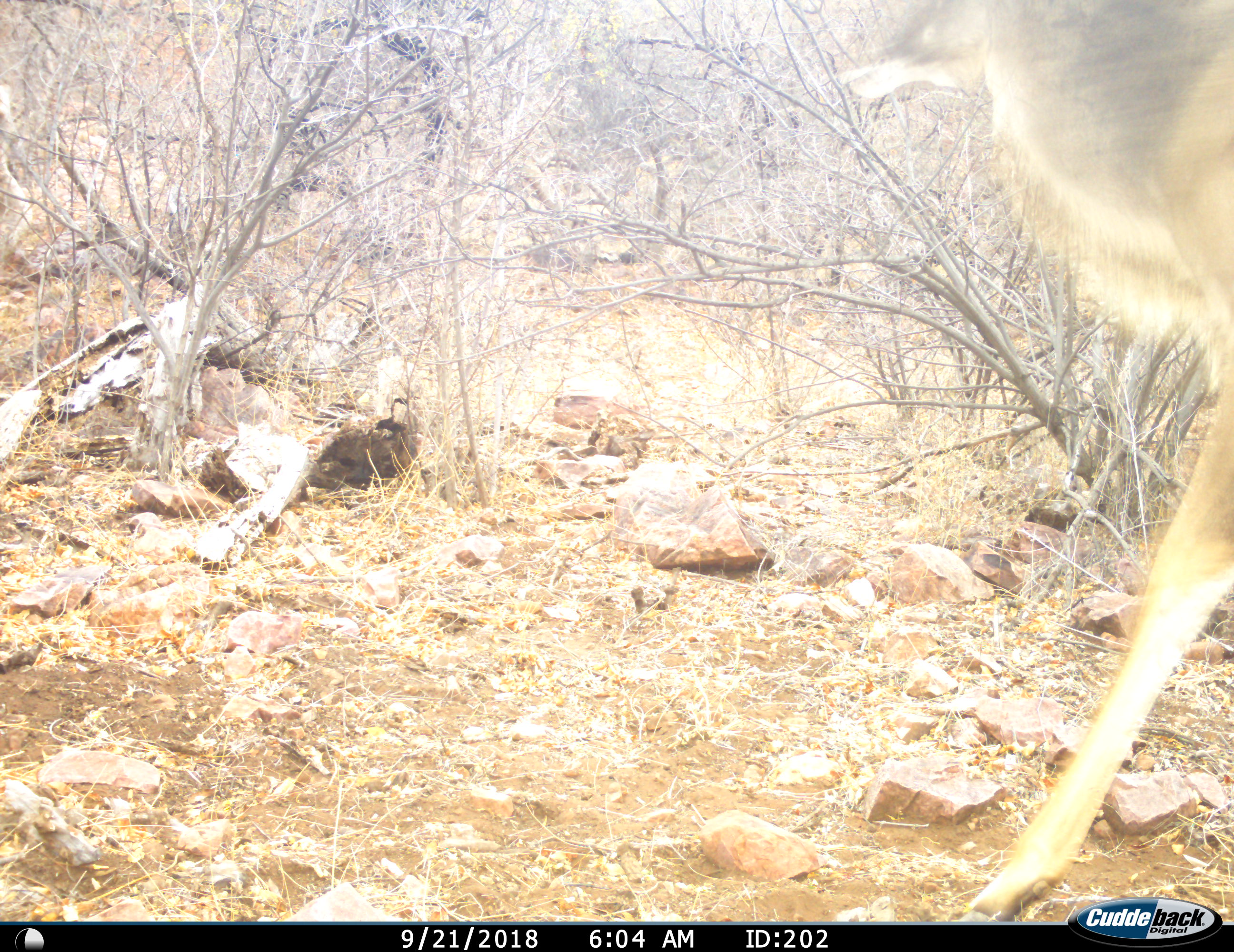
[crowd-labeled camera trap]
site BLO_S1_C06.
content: unidentified animal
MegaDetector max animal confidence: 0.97